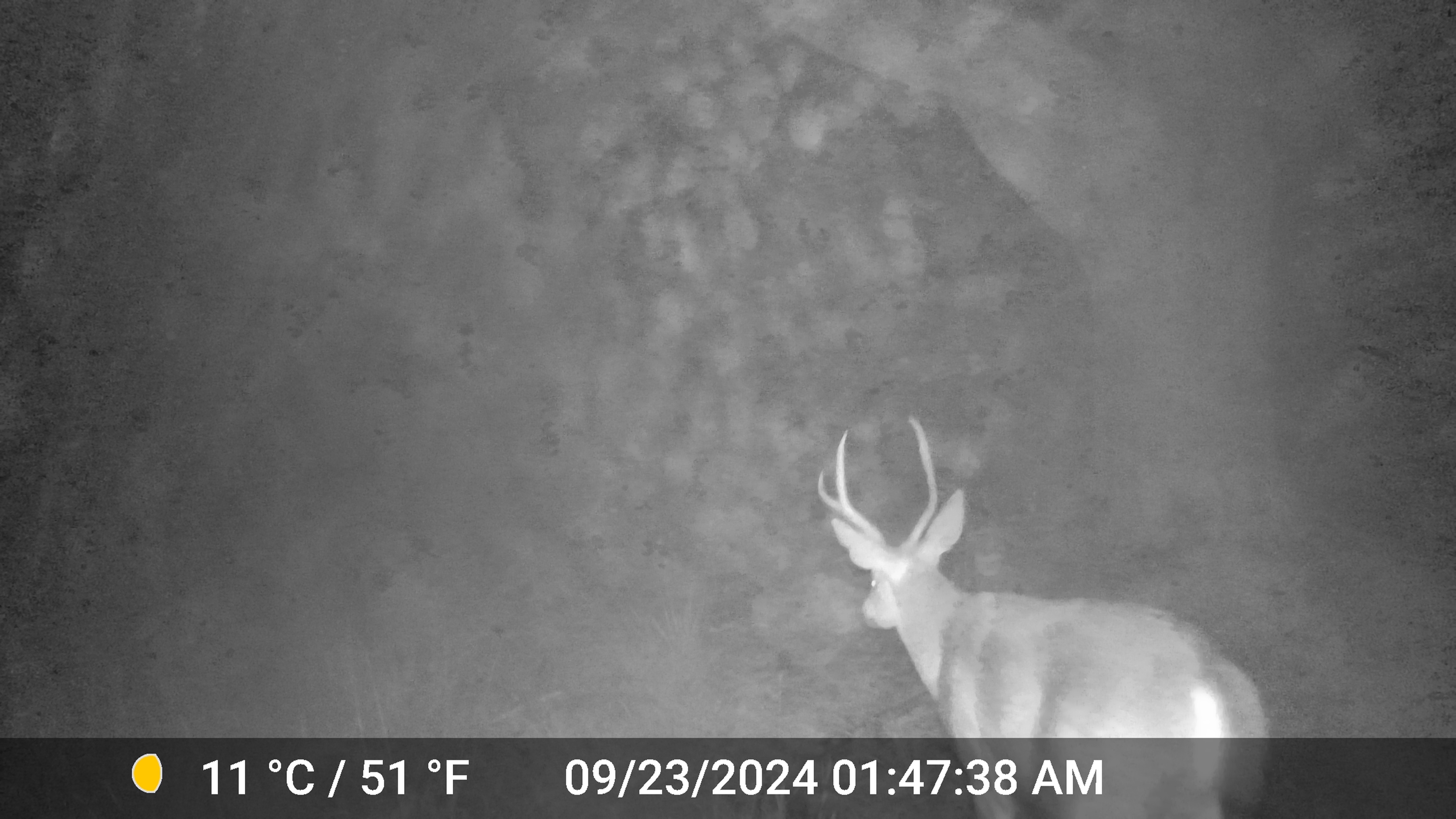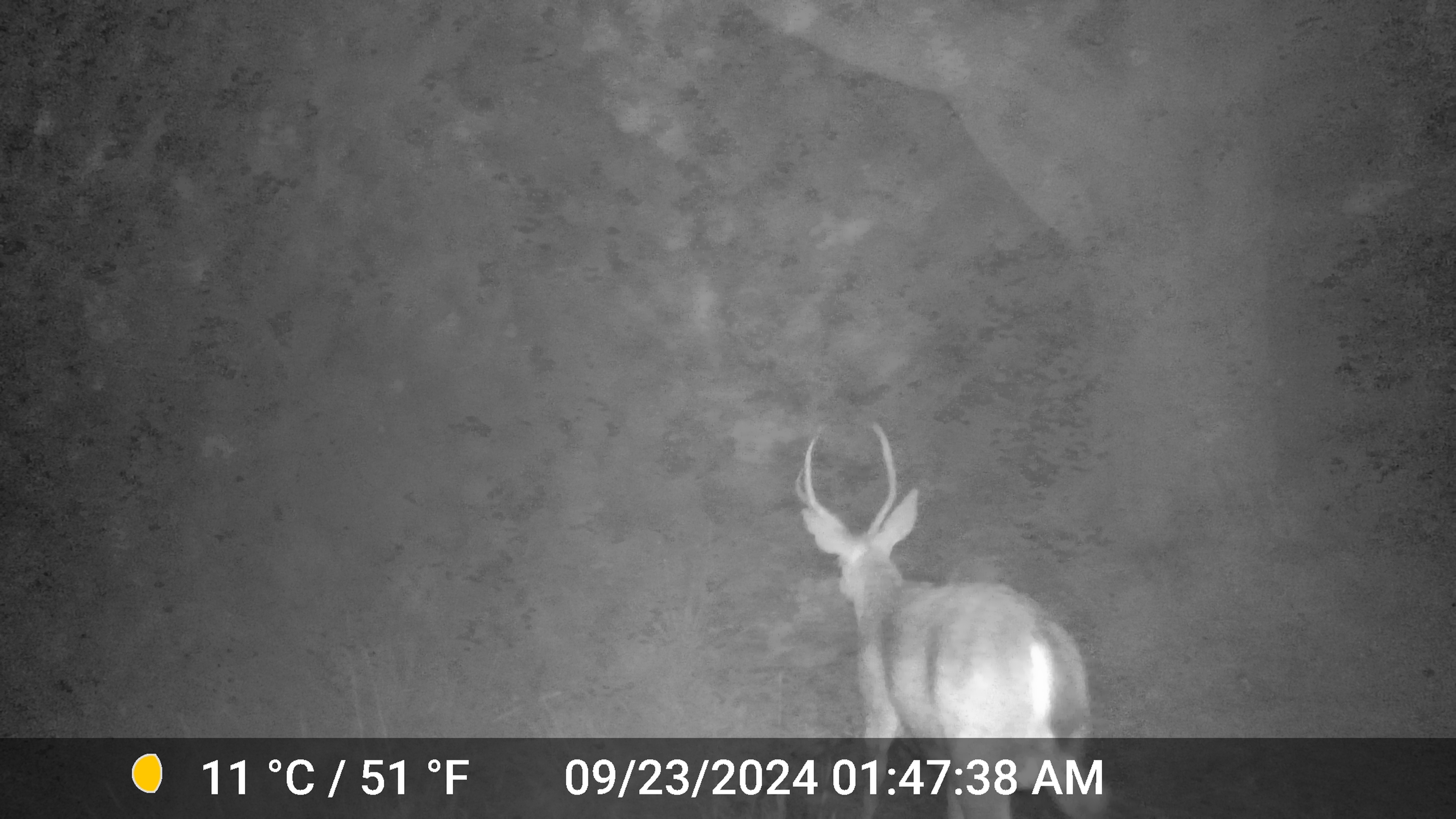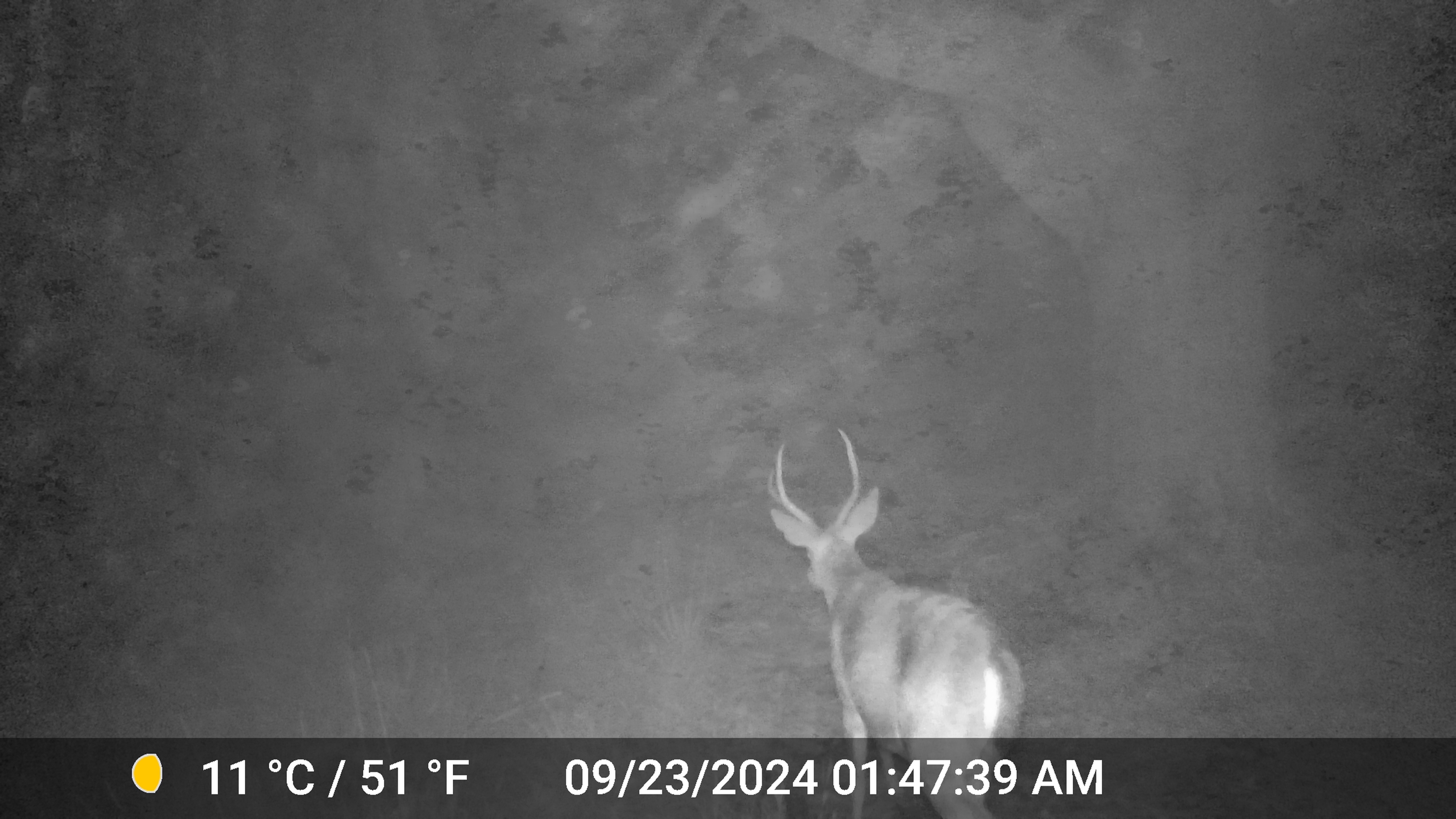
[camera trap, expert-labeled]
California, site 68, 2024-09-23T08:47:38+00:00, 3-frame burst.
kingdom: Animalia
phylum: Chordata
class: Mammalia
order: Artiodactyla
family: Cervidae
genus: Odocoileus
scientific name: Odocoileus hemionus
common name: mule deer